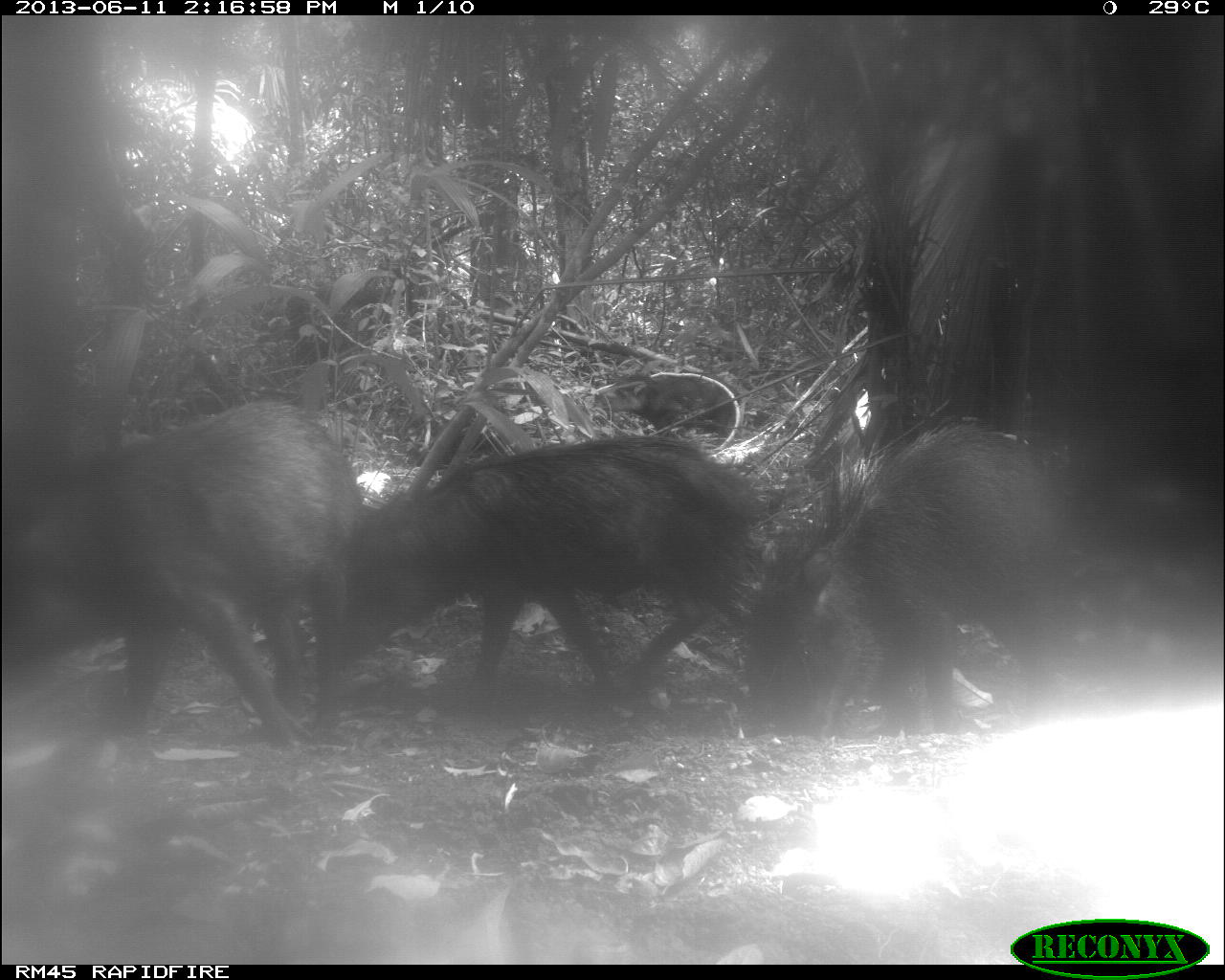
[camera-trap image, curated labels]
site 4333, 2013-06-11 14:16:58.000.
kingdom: Animalia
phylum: Chordata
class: Mammalia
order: Artiodactyla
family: Tayassuidae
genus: Tayassu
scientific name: Tayassu pecari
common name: white-lipped peccary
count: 4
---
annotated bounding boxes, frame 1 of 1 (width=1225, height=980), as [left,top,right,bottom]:
tayassu pecari: [0,399,361,756]; [332,439,737,706]; [751,414,1058,741]; [606,373,742,435]